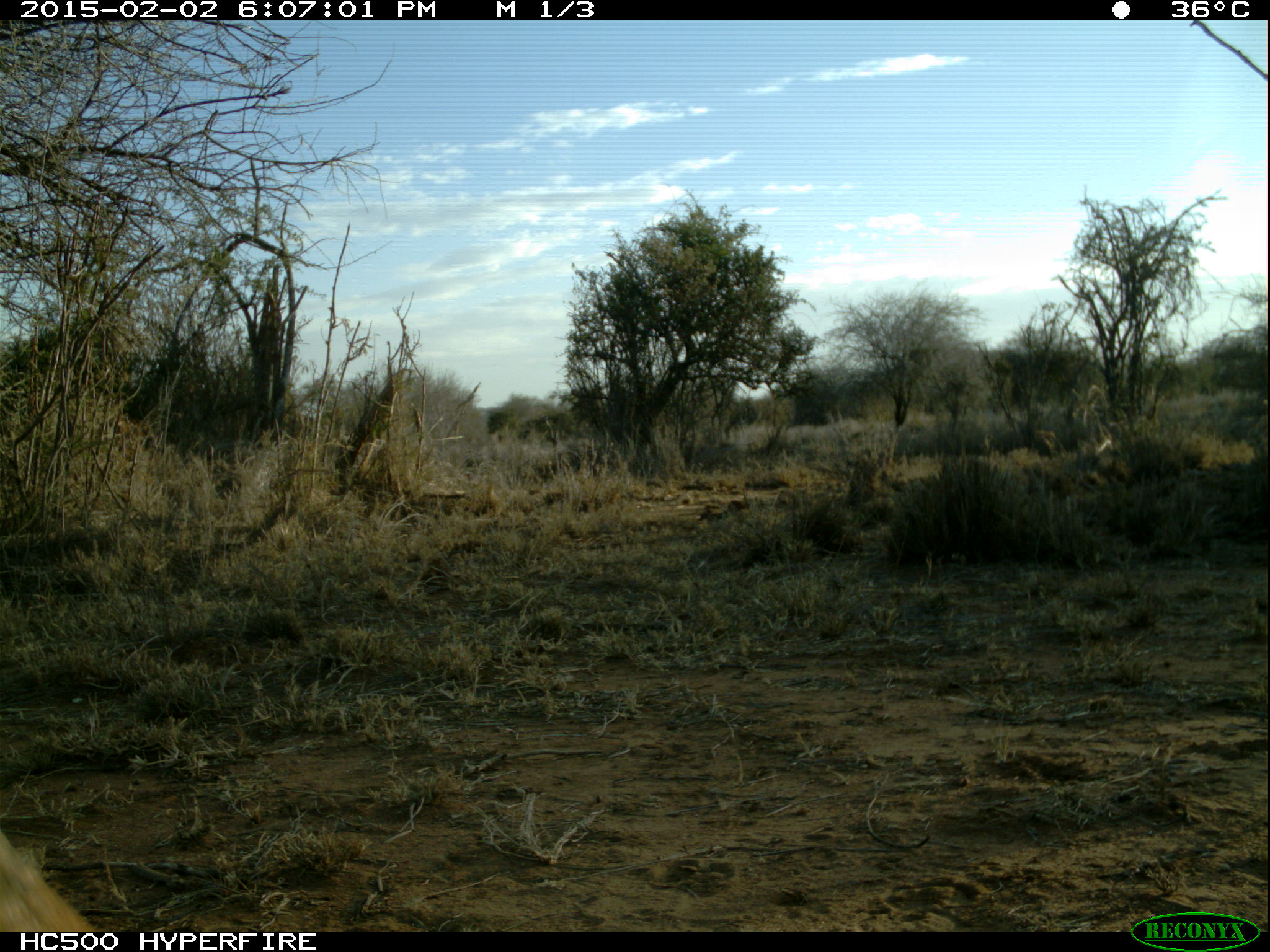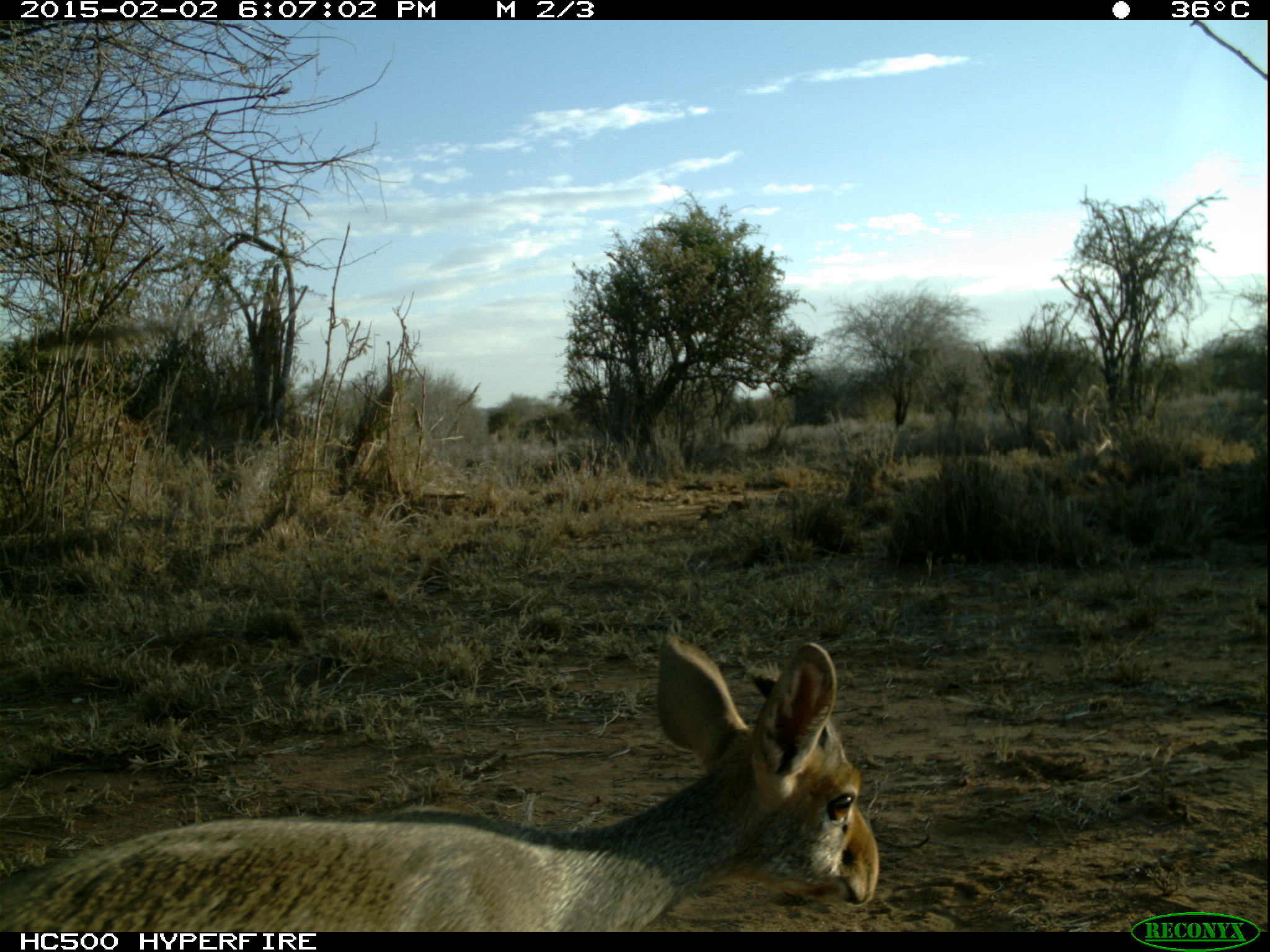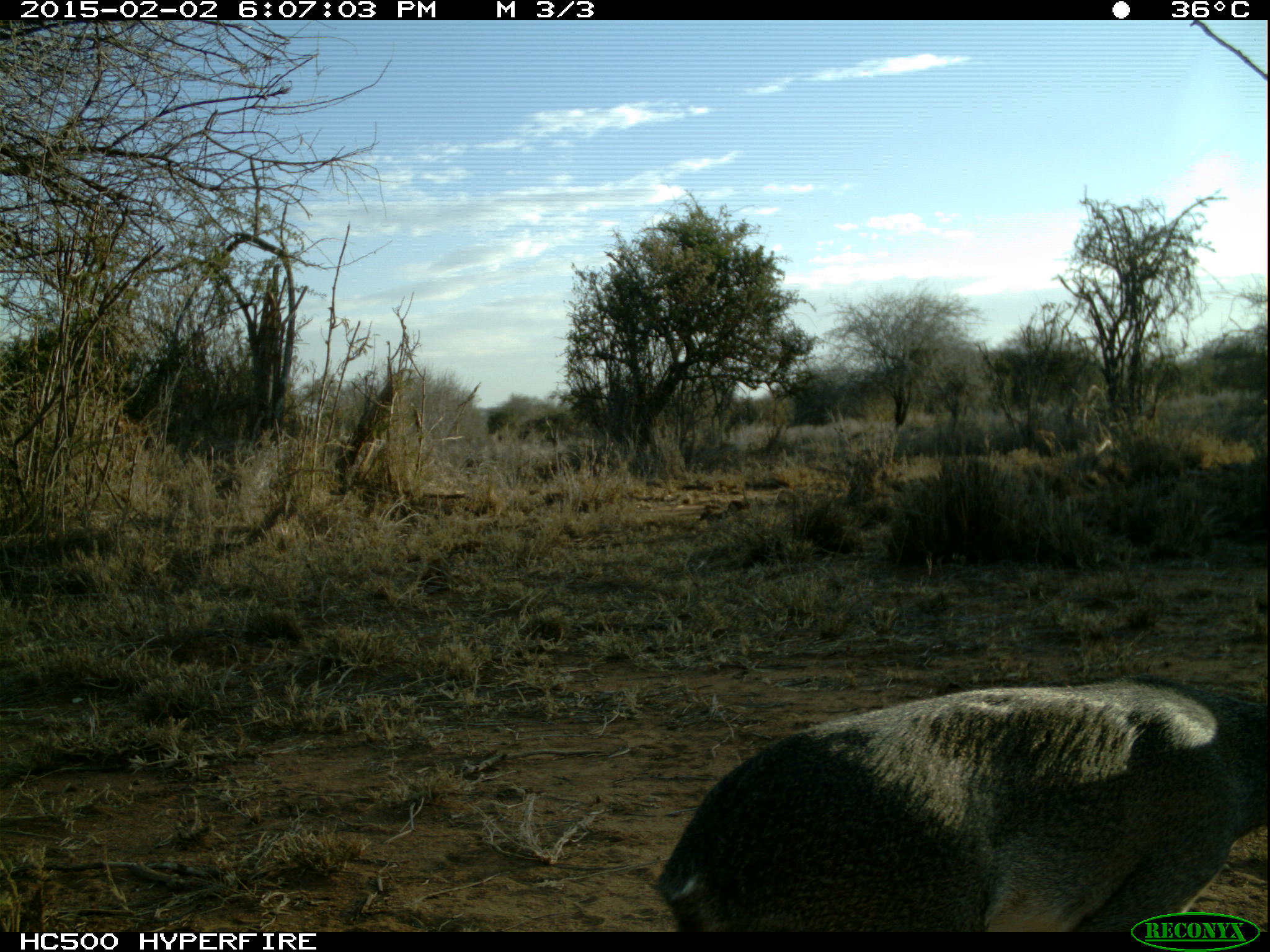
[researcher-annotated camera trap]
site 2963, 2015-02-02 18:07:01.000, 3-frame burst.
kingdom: Animalia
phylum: Chordata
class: Mammalia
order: Artiodactyla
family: Bovidae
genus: Madoqua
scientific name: Madoqua guentheri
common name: günther's dik-dik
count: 1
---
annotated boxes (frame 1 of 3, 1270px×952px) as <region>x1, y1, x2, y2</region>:
madoqua guentheri: <region>1, 827, 103, 933</region>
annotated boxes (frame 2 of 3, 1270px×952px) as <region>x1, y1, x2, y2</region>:
madoqua guentheri: <region>0, 634, 881, 932</region>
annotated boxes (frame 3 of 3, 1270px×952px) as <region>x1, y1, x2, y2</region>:
madoqua guentheri: <region>649, 683, 1269, 933</region>